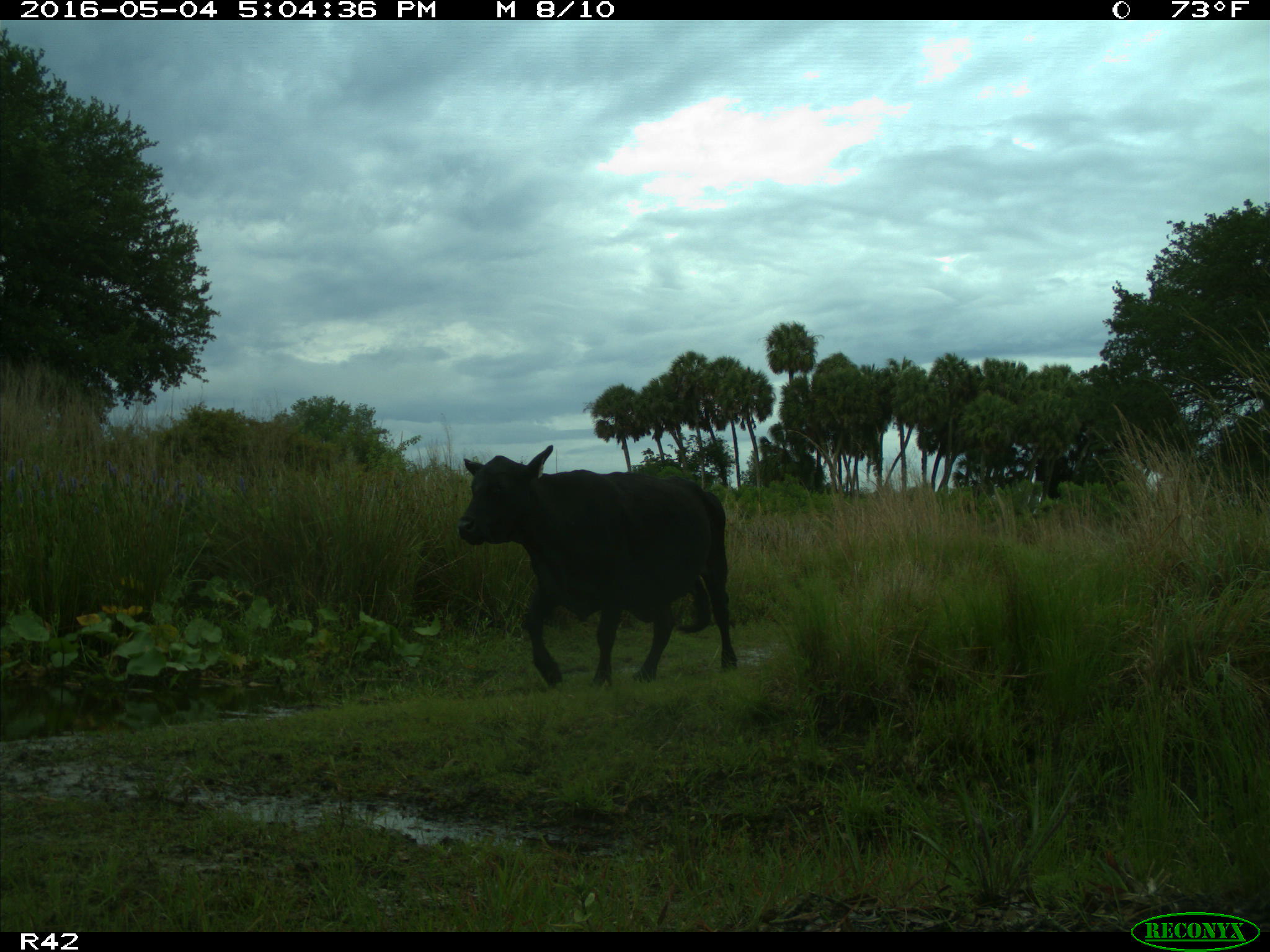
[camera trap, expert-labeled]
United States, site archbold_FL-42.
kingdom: Animalia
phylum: Chordata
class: Mammalia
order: Artiodactyla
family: Bovidae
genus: Bos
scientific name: Bos taurus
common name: domestic cow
Bos taurus (domestic cow).